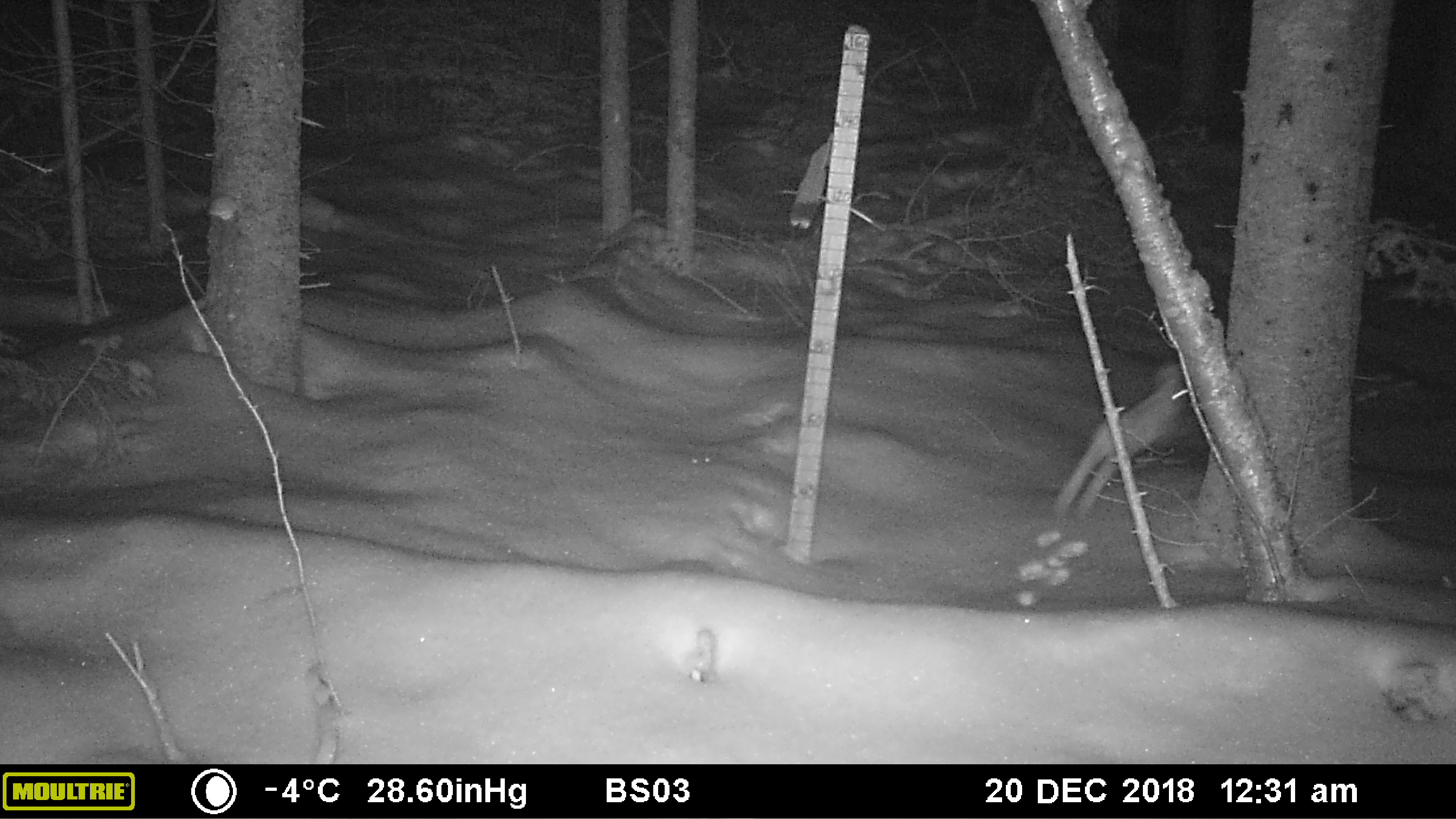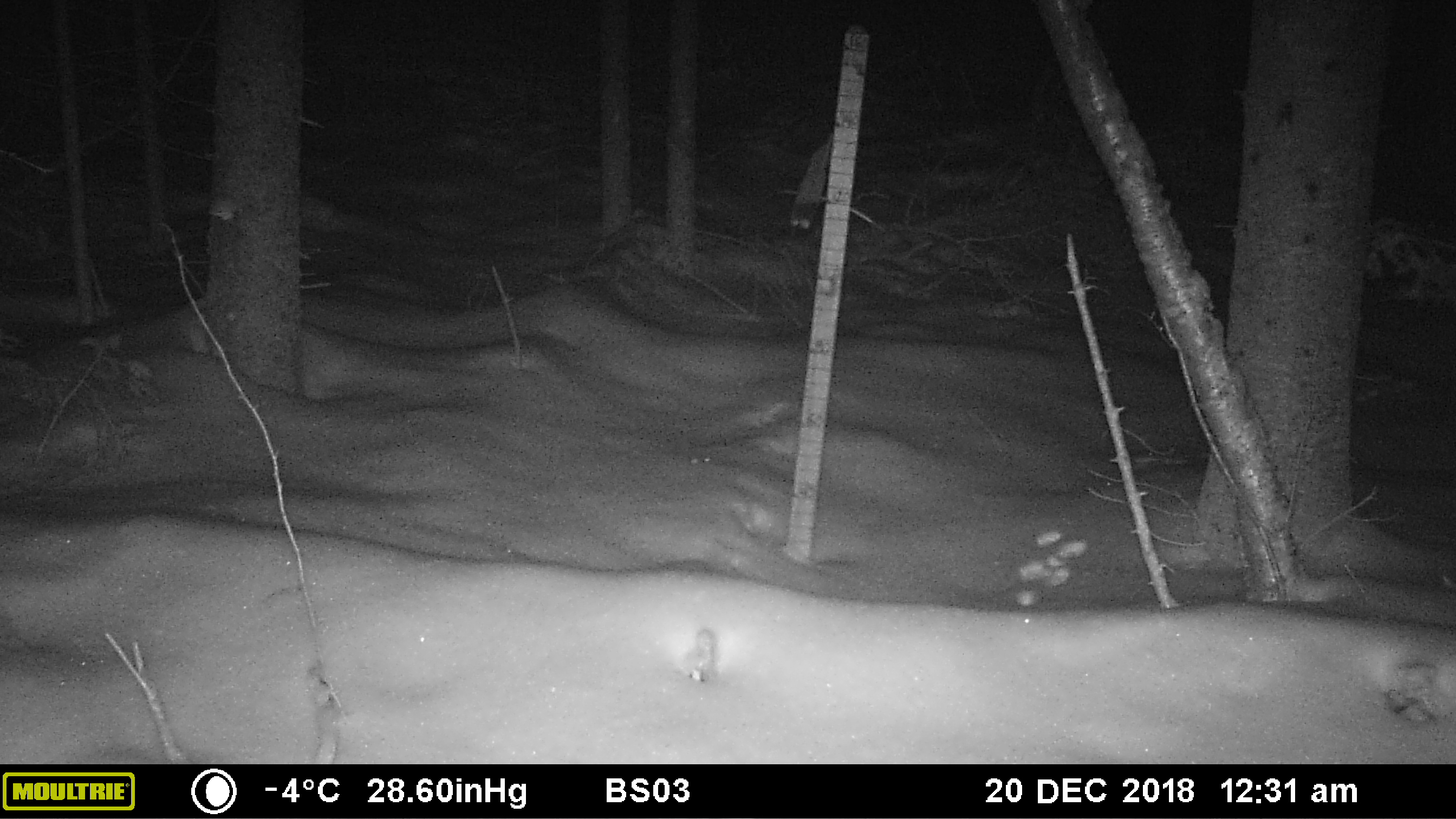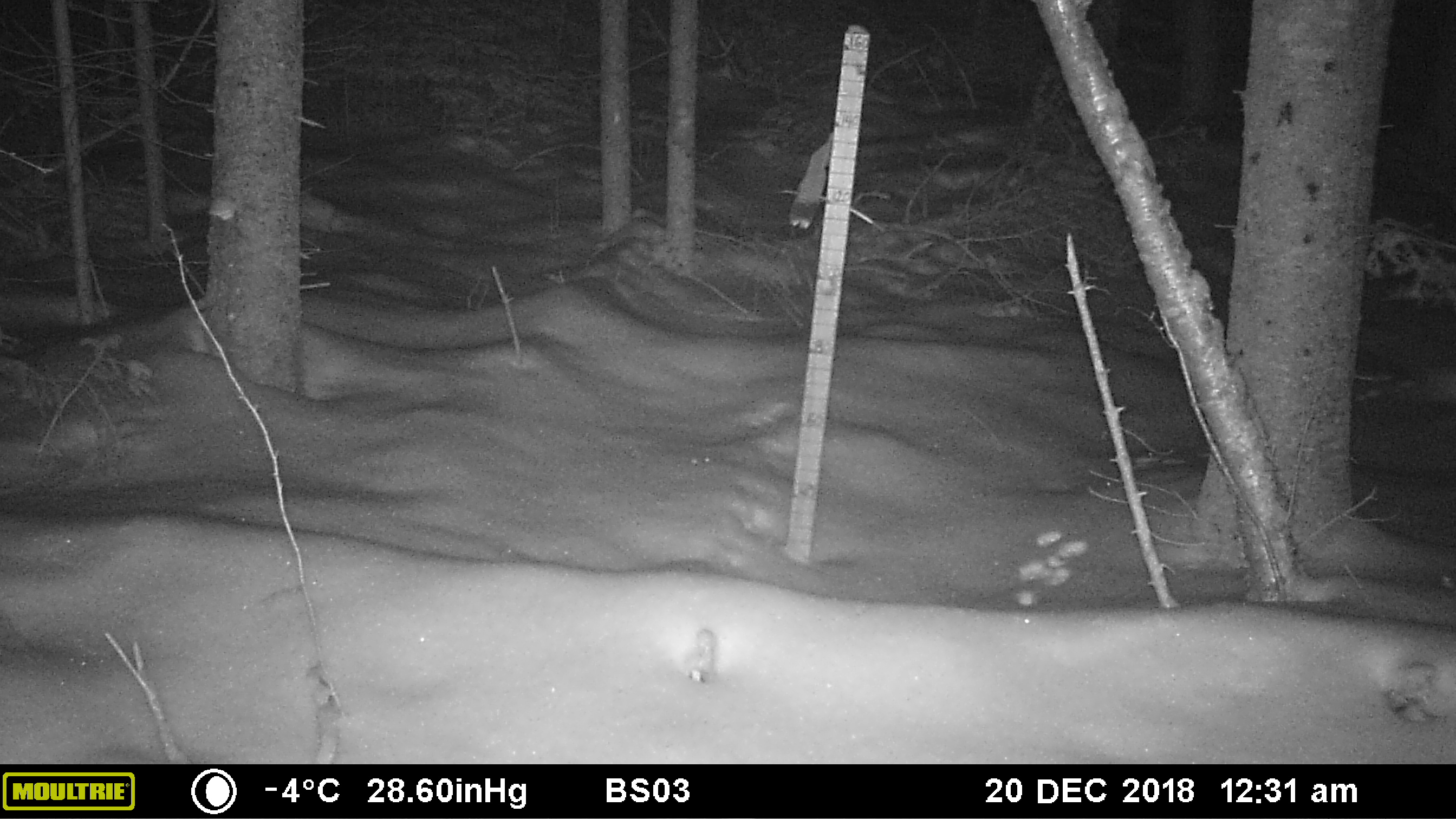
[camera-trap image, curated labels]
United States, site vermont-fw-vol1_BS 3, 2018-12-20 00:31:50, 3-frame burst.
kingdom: Animalia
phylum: Chordata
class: Mammalia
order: Lagomorpha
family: Leporidae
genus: Lepus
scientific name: Lepus americanus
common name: snowshoe hare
Snowshoe hare (Lepus americanus).